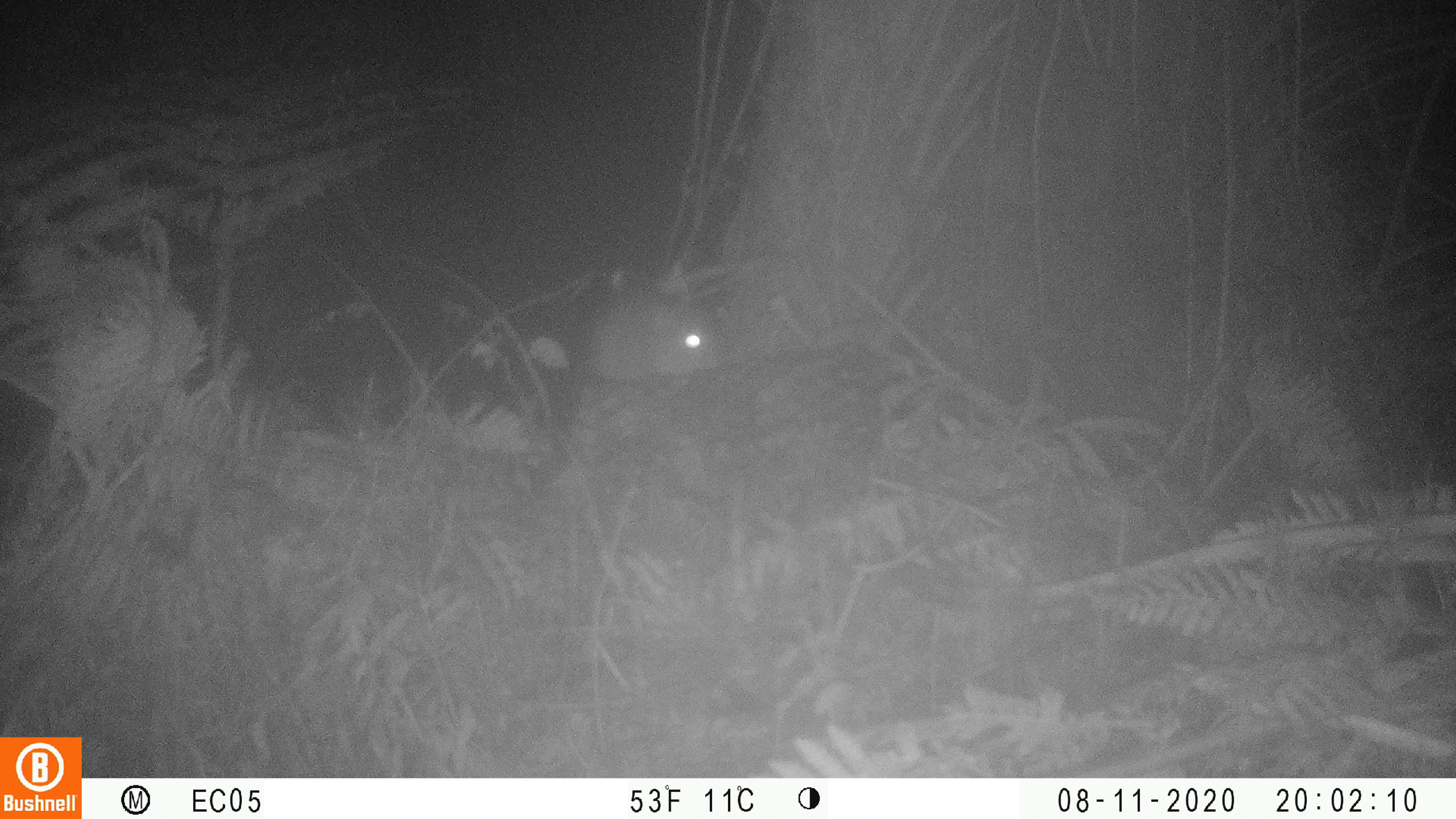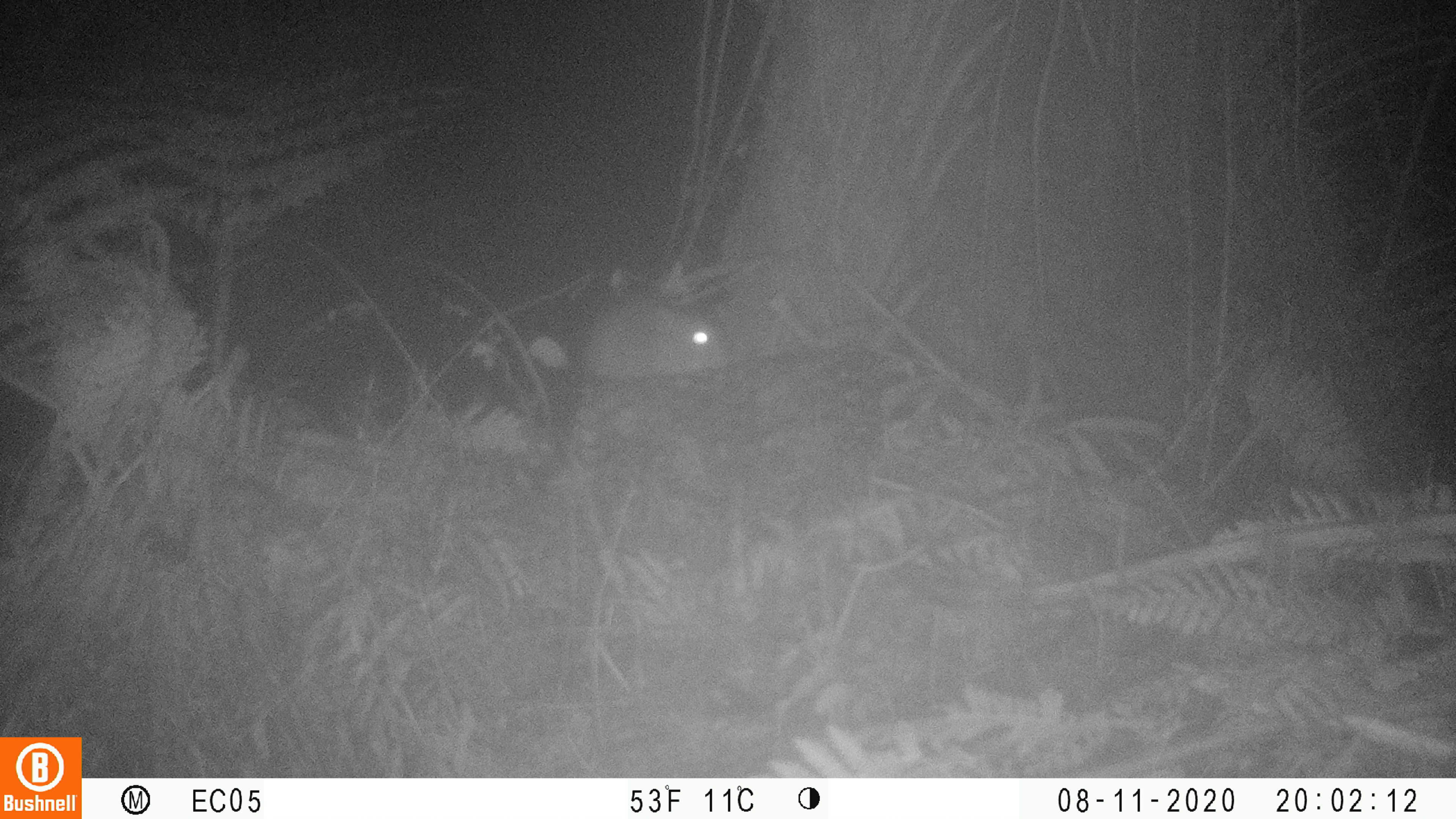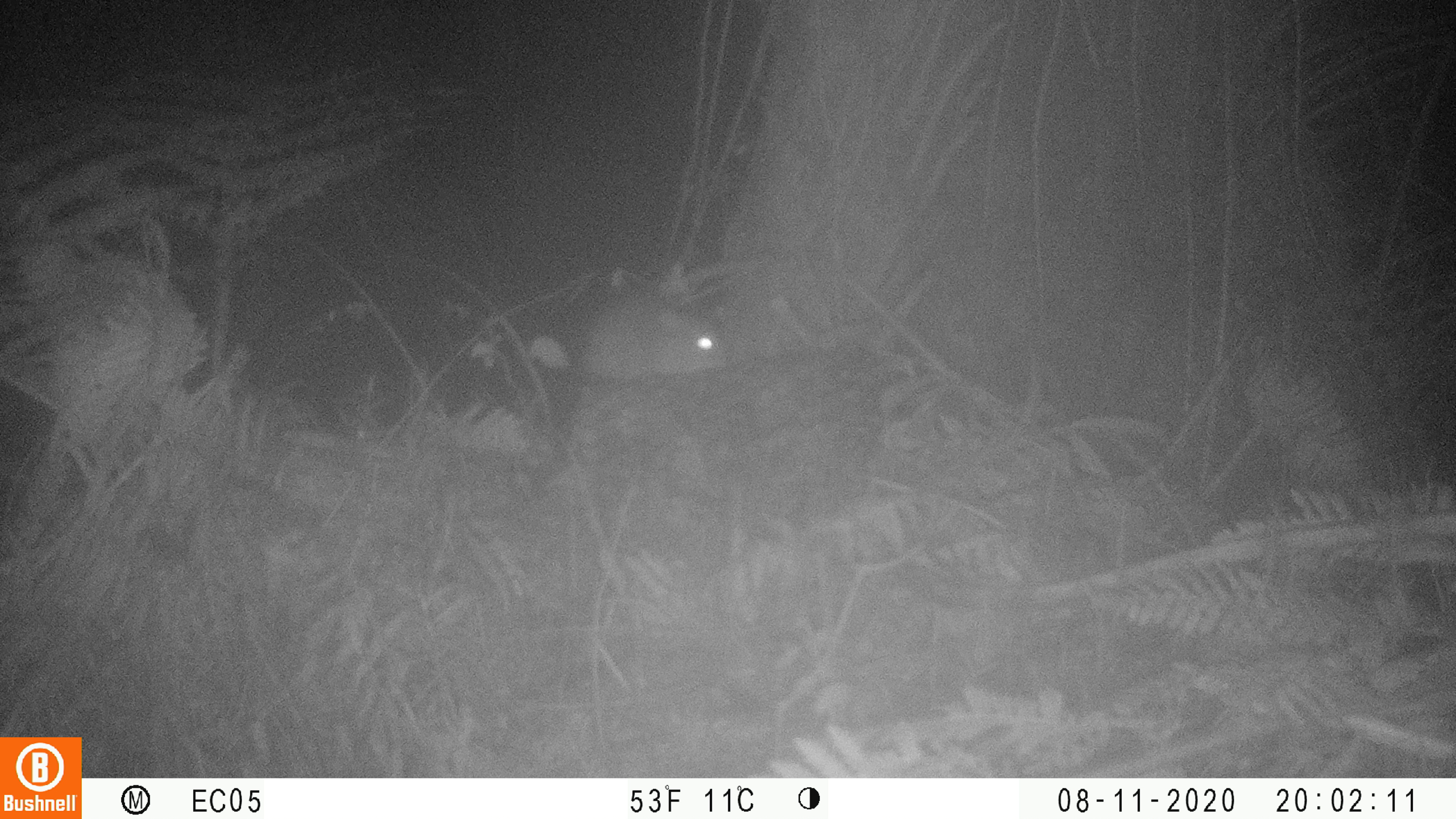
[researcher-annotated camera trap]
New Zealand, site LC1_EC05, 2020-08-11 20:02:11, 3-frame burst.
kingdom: Animalia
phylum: Chordata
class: Mammalia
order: Rodentia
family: Muridae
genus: Rattus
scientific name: Rattus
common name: rat